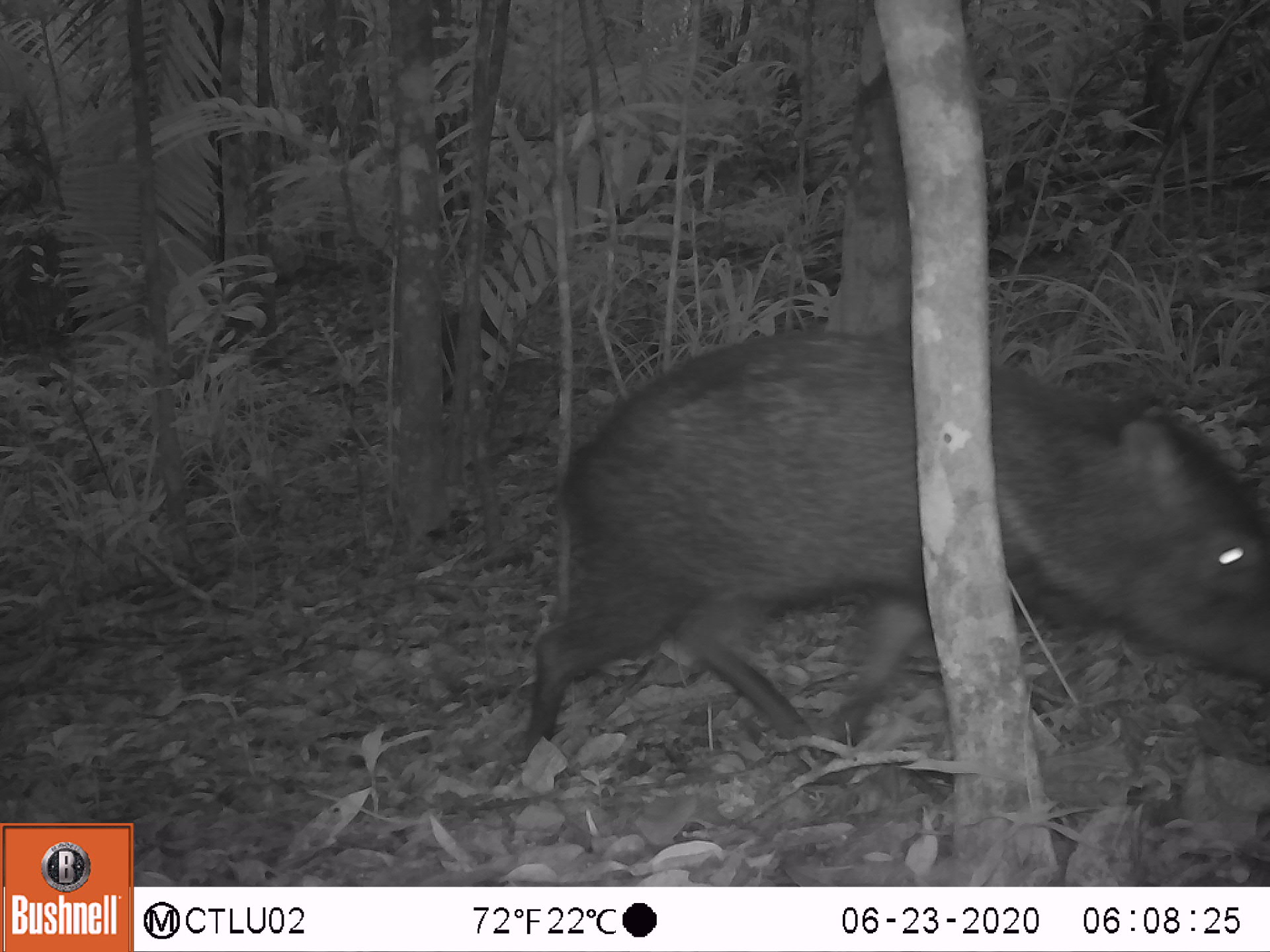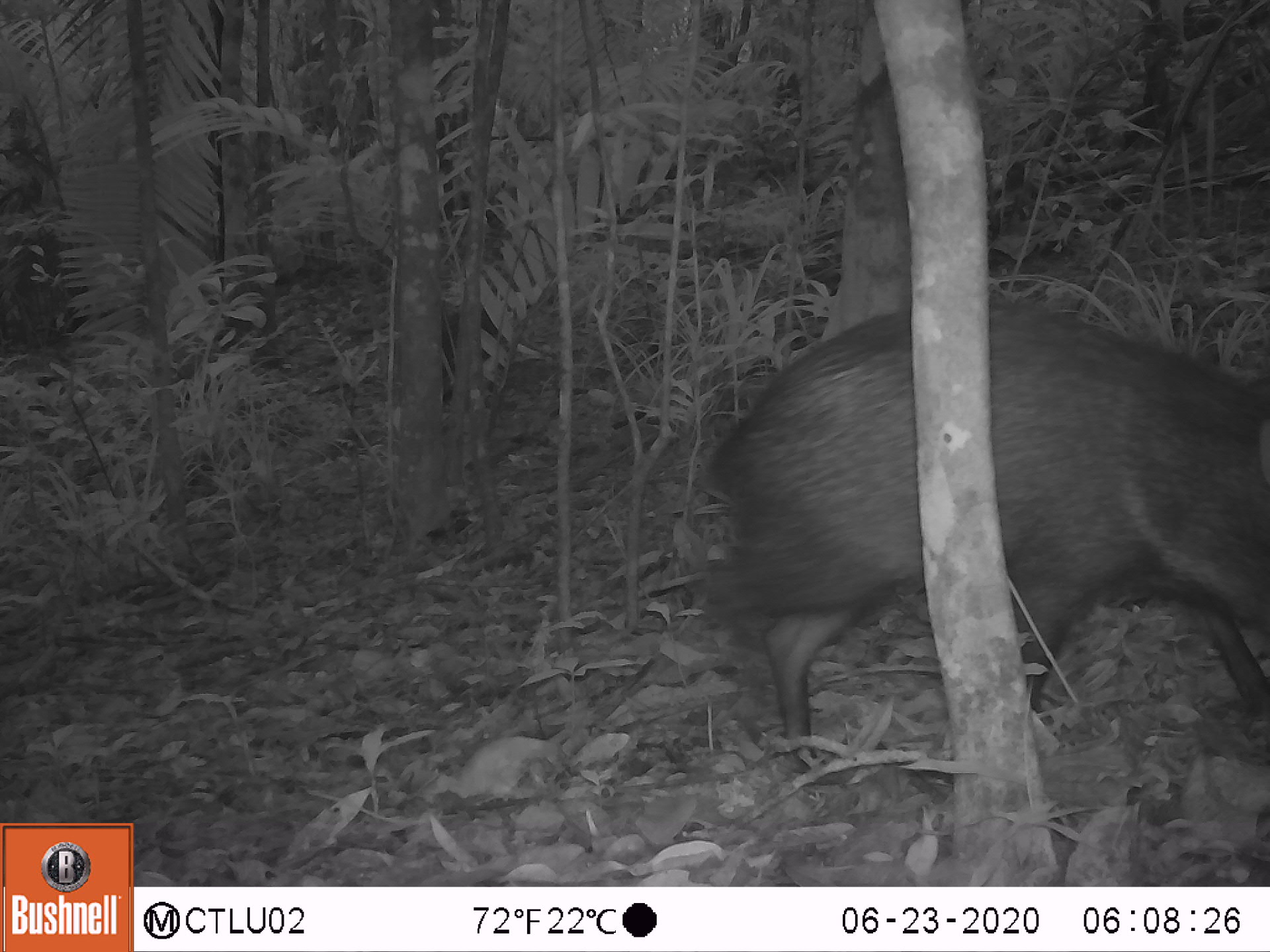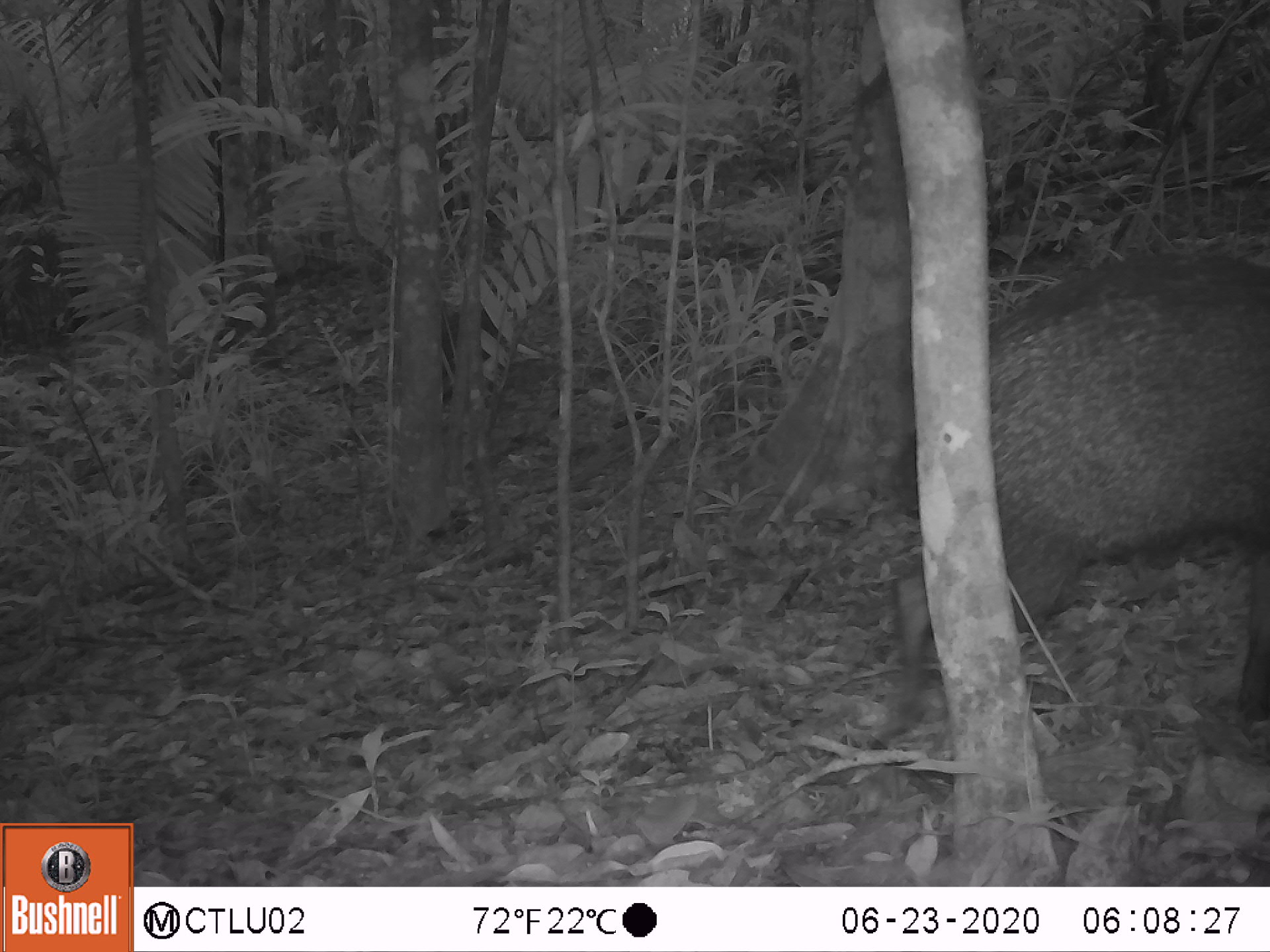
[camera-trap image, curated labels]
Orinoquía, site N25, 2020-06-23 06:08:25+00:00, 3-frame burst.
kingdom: Animalia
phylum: Chordata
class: Mammalia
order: Artiodactyla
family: Tayassuidae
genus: Pecari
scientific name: Pecari tajacu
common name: collared peccary